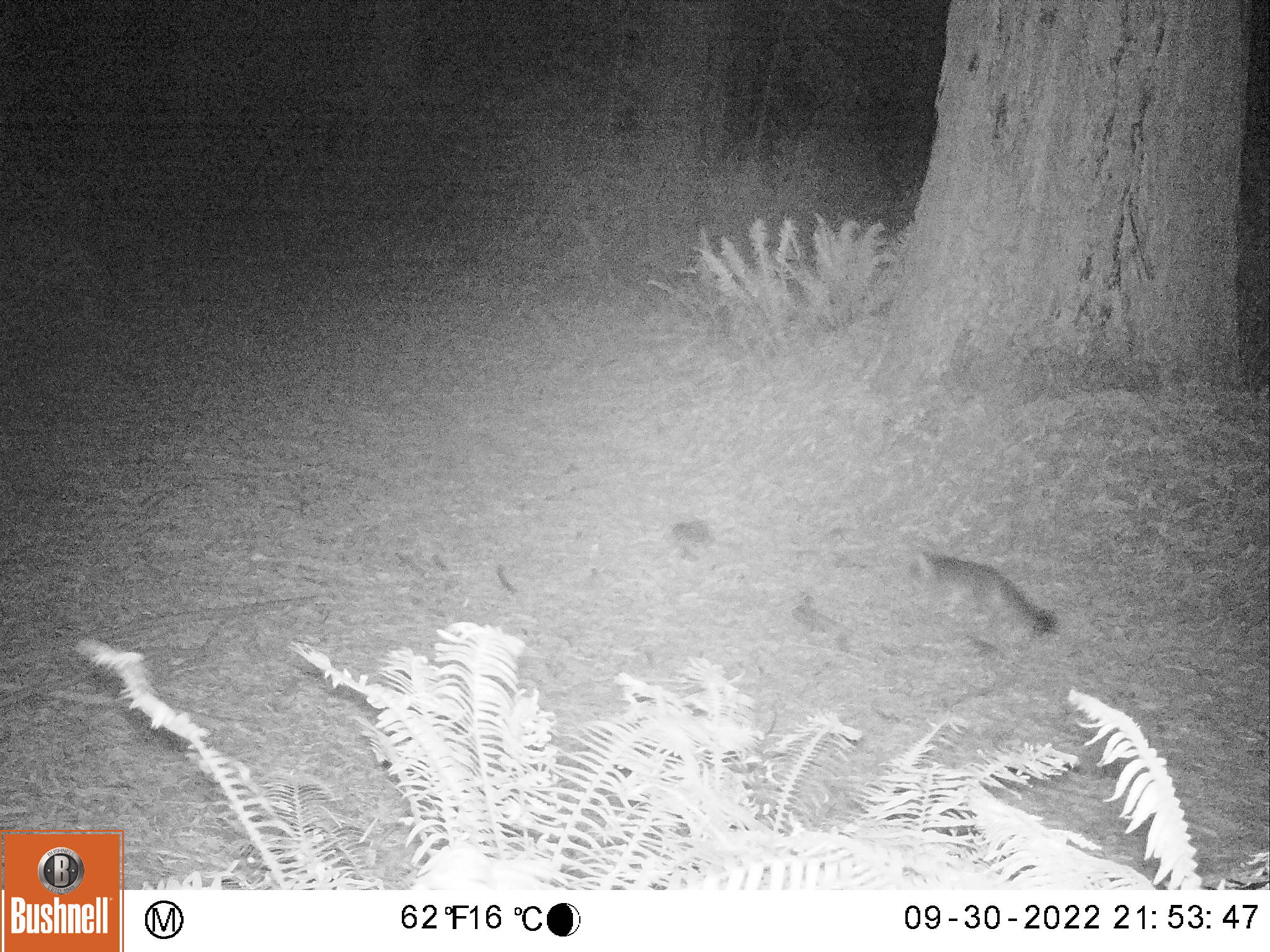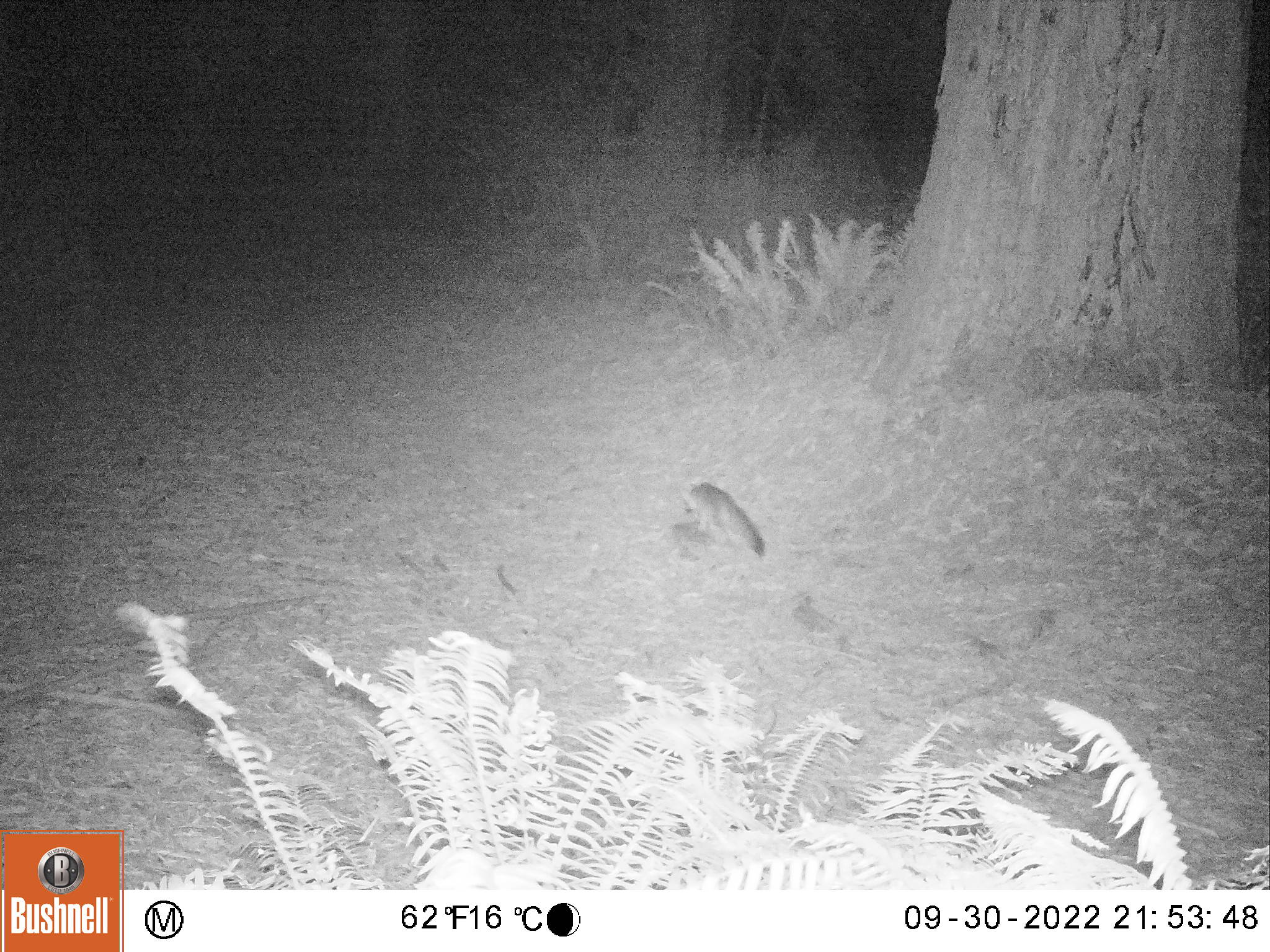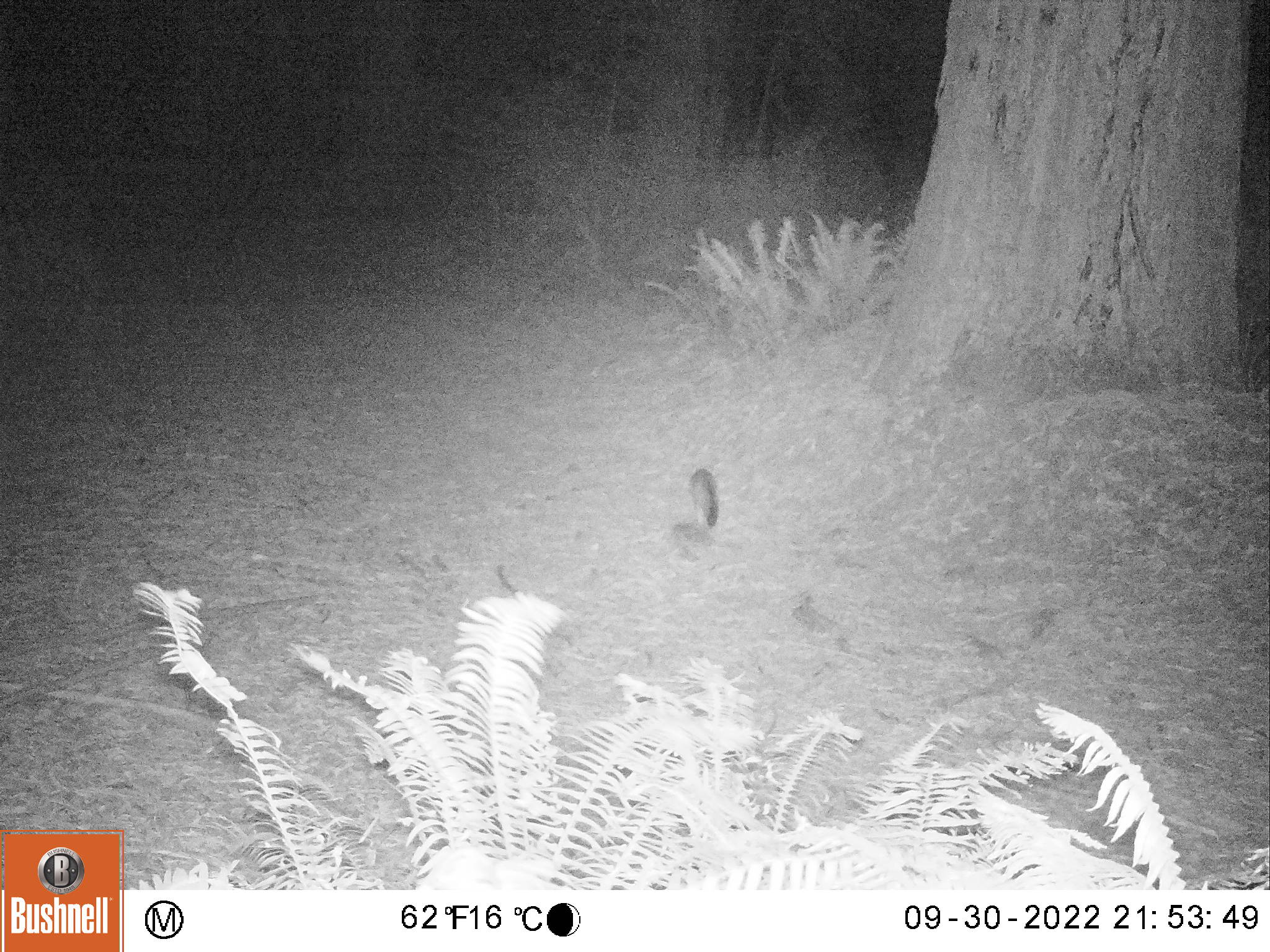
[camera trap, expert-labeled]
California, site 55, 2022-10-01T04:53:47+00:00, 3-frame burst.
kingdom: Animalia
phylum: Chordata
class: Mammalia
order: Carnivora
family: Canidae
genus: Urocyon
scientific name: Urocyon cinereoargenteus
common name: gray fox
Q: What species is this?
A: Gray fox (Urocyon cinereoargenteus).